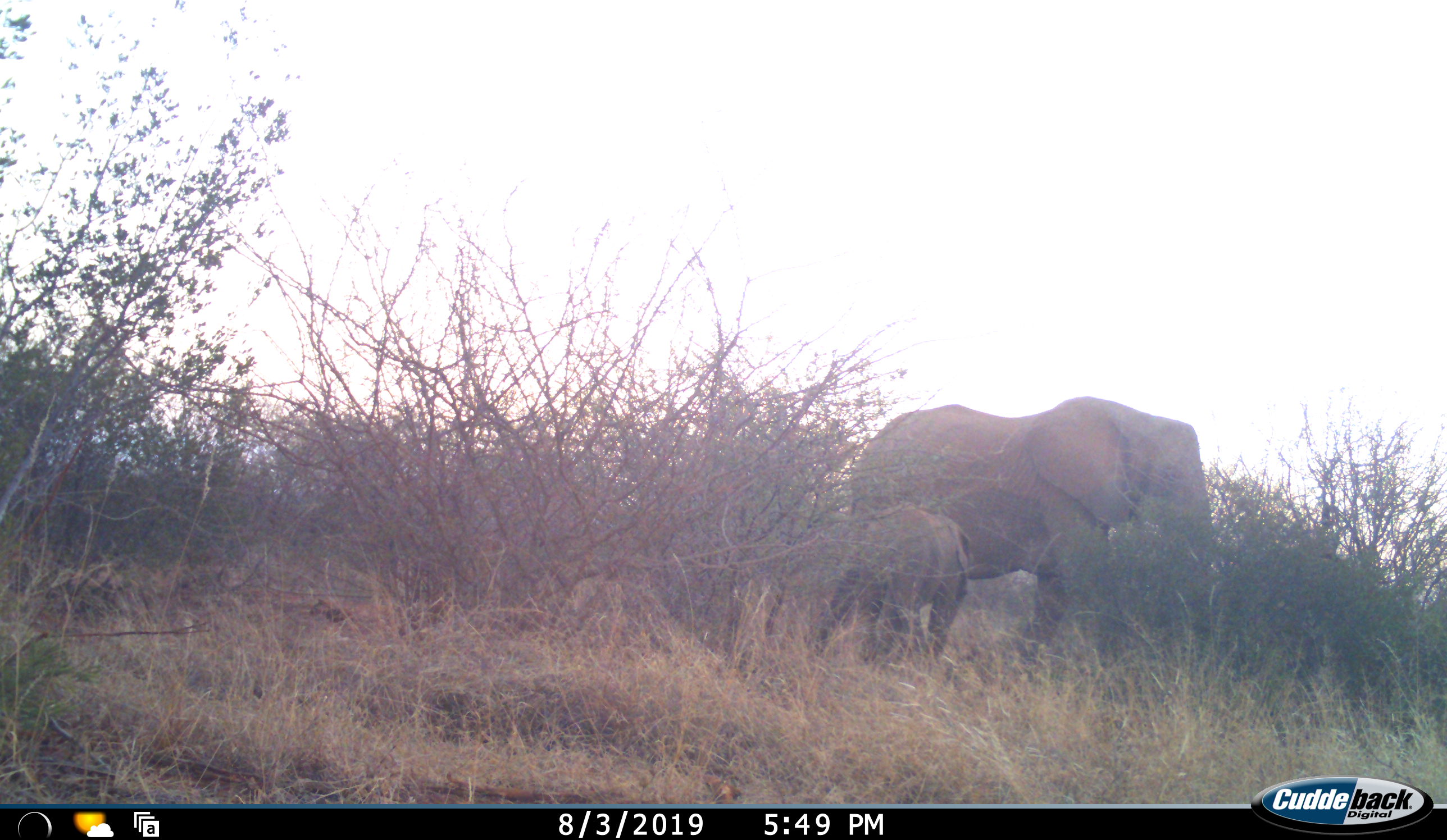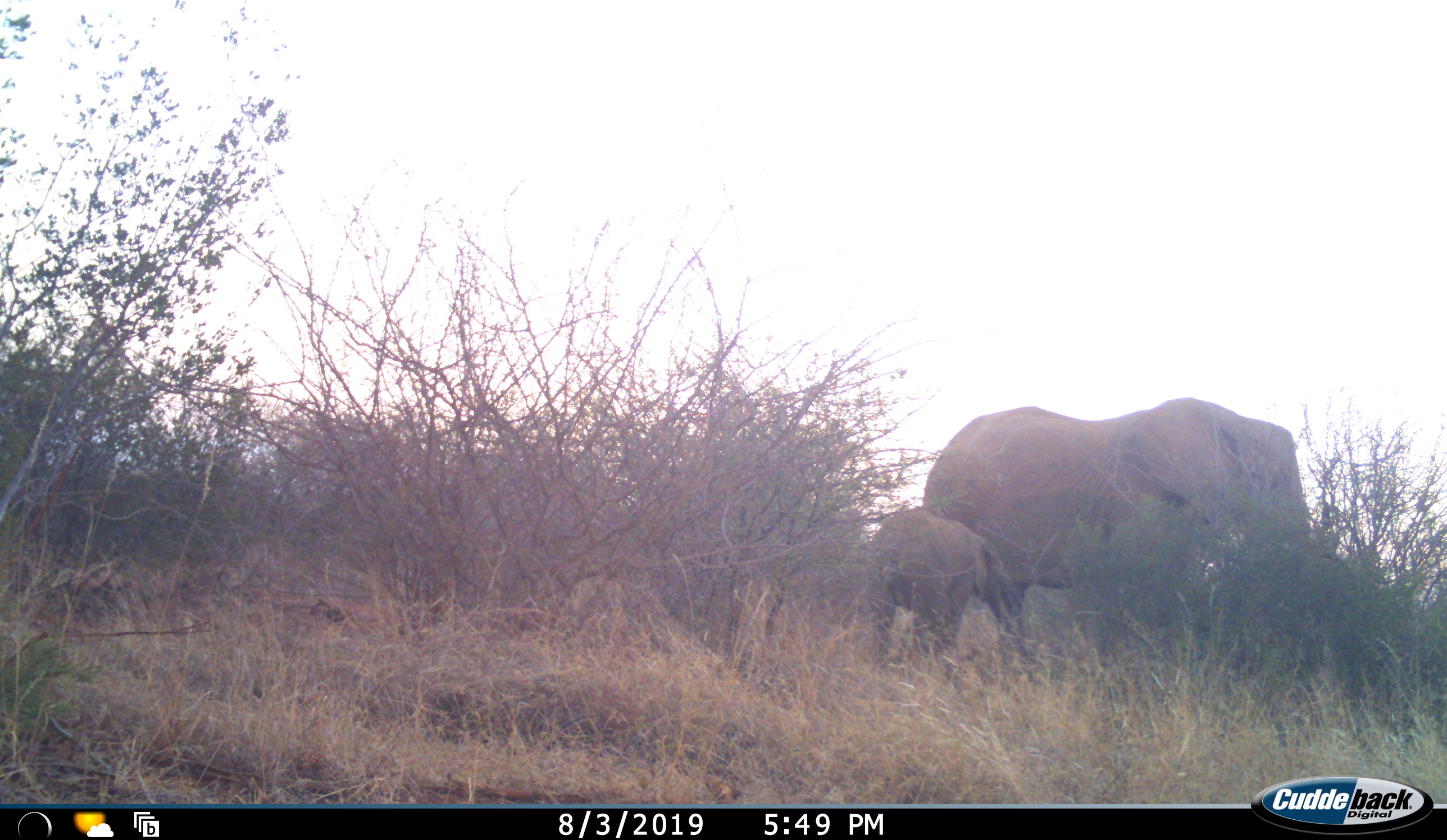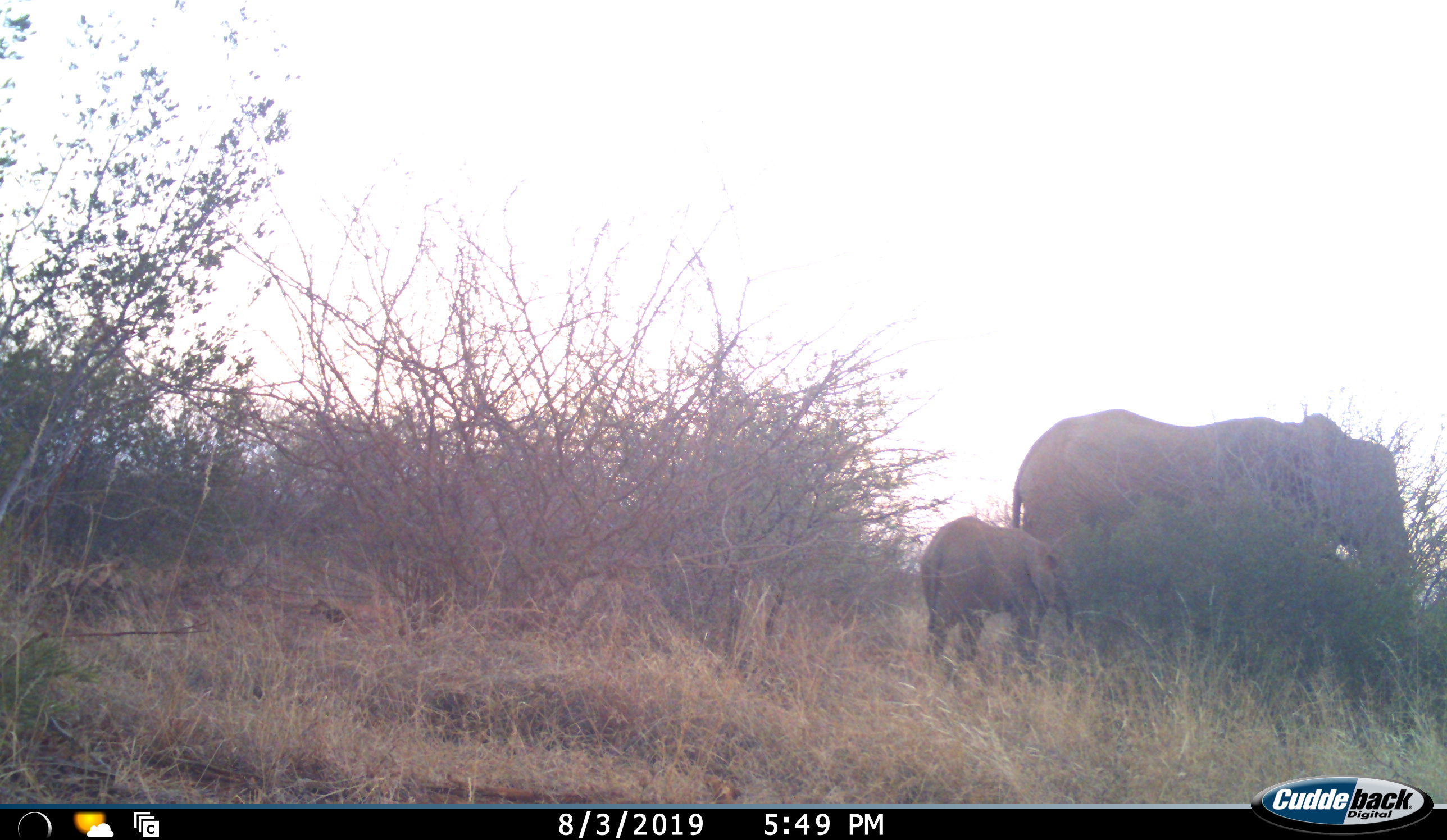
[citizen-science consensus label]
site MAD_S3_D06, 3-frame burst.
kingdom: Animalia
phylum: Chordata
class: Mammalia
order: Proboscidea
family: Elephantidae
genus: Loxodonta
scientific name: Loxodonta africana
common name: african bush elephant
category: elephant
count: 2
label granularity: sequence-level